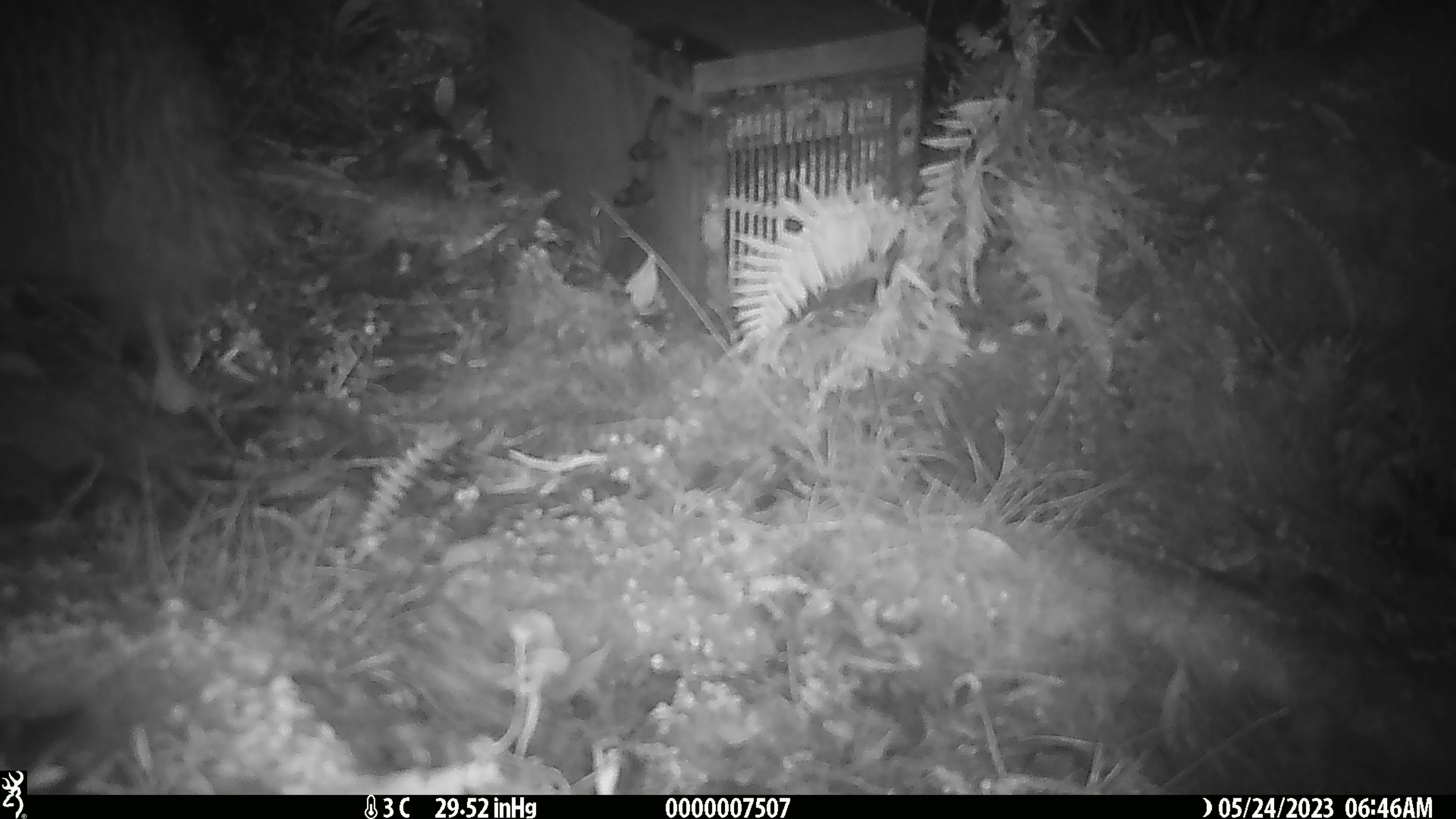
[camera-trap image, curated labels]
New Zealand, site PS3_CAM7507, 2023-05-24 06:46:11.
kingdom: Animalia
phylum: Chordata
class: Aves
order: Apterygiformes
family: Apterygidae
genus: Apteryx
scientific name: Apteryx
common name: kiwi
Kiwi (Apteryx).